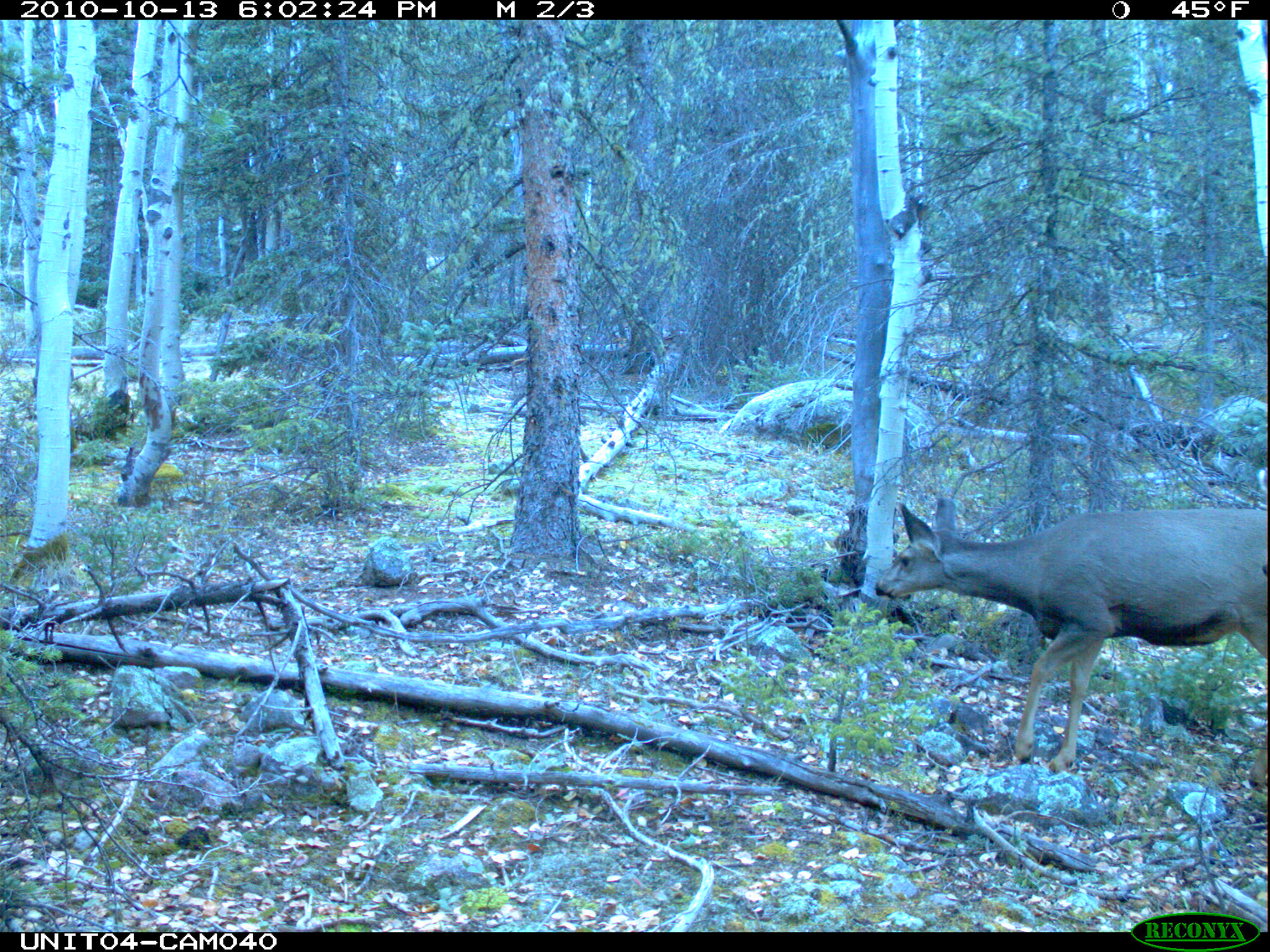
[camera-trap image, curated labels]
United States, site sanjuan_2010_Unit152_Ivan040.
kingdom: Animalia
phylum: Chordata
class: Mammalia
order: Artiodactyla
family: Cervidae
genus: Odocoileus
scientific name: Odocoileus hemionus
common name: mule deer